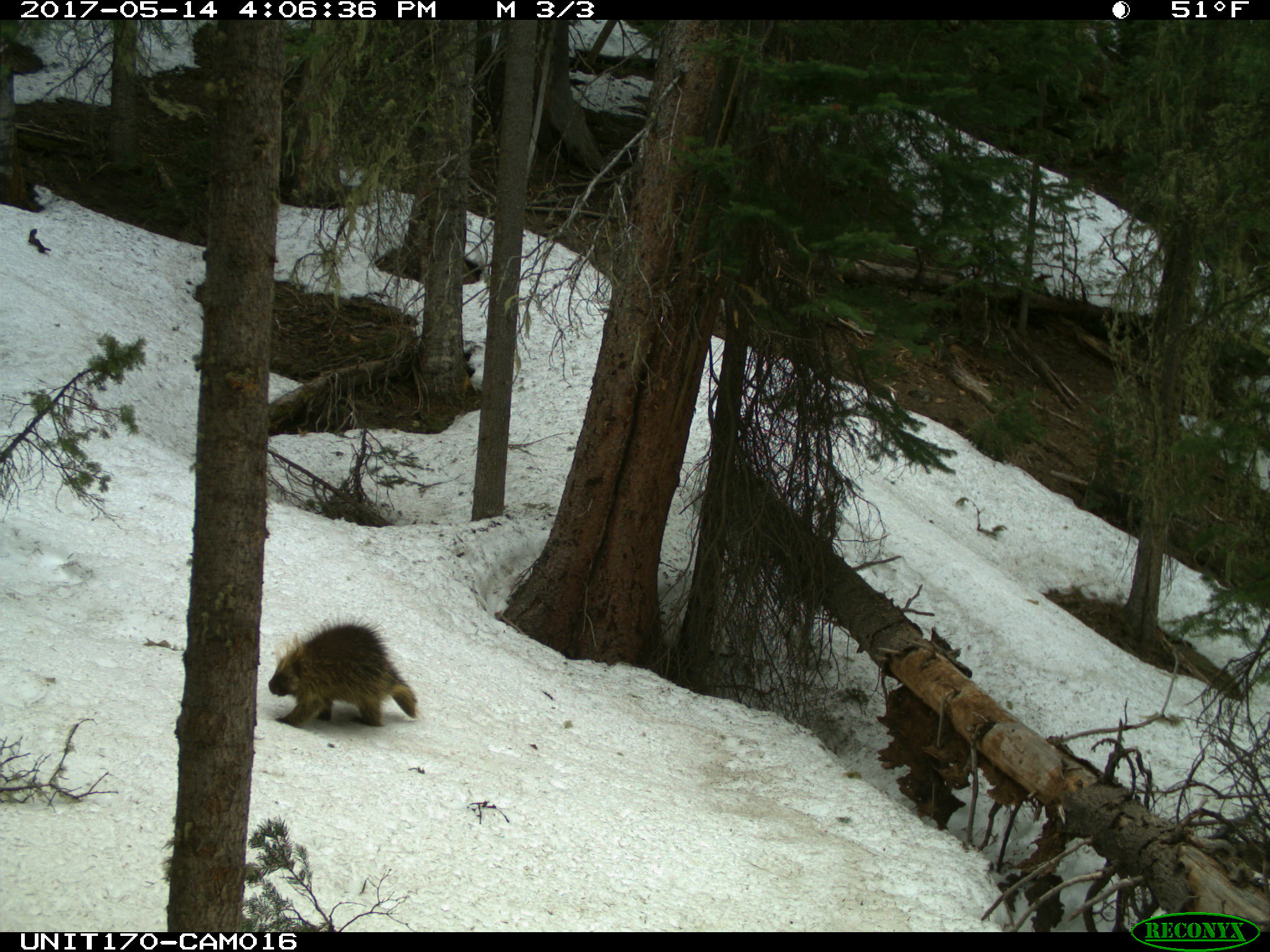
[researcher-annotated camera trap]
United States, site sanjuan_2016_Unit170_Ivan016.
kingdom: Animalia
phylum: Chordata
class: Mammalia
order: Rodentia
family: Erethizontidae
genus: Erethizon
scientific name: Erethizon dorsatum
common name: north american porcupine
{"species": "Erethizon dorsatum (north american porcupine)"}